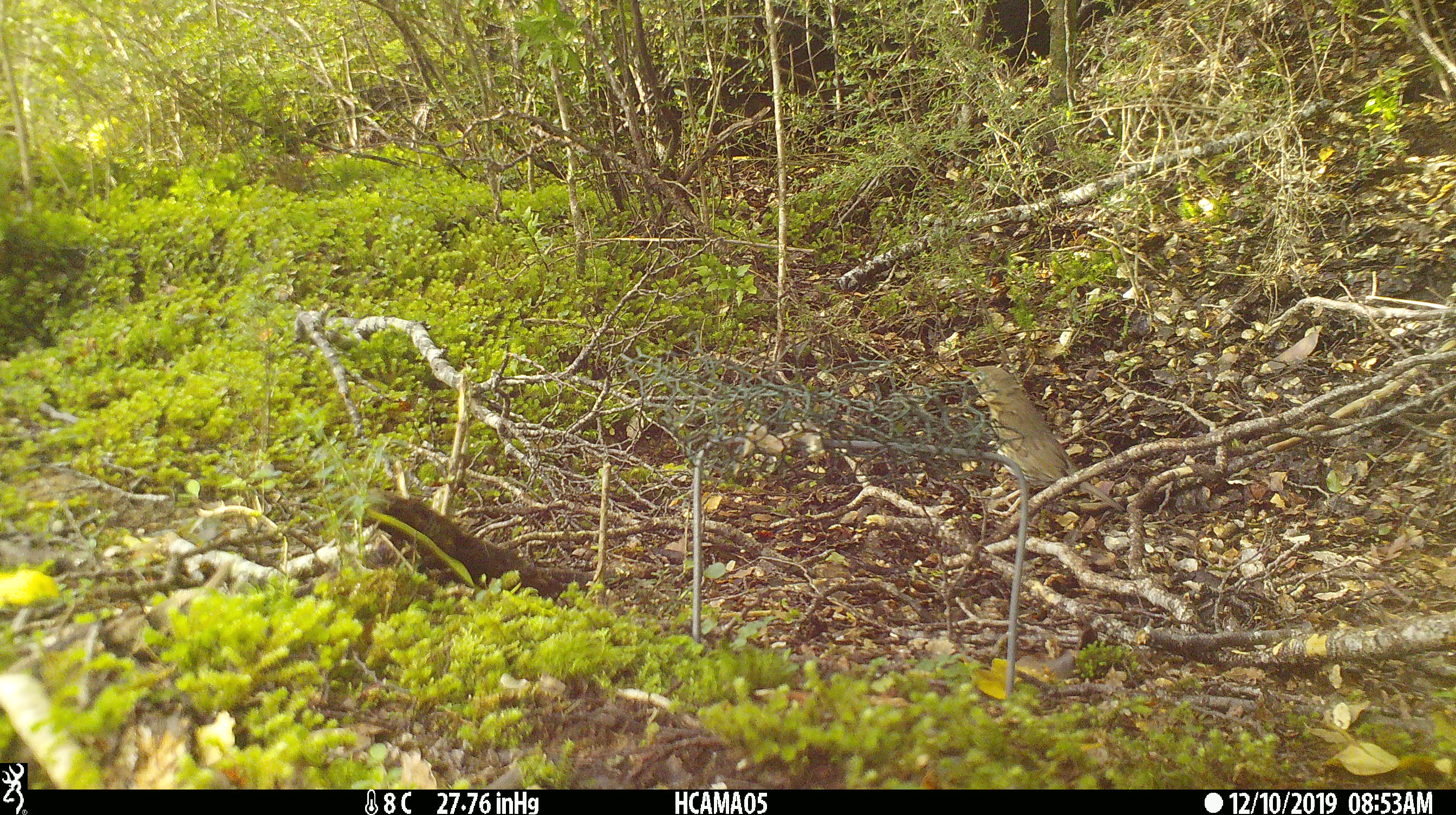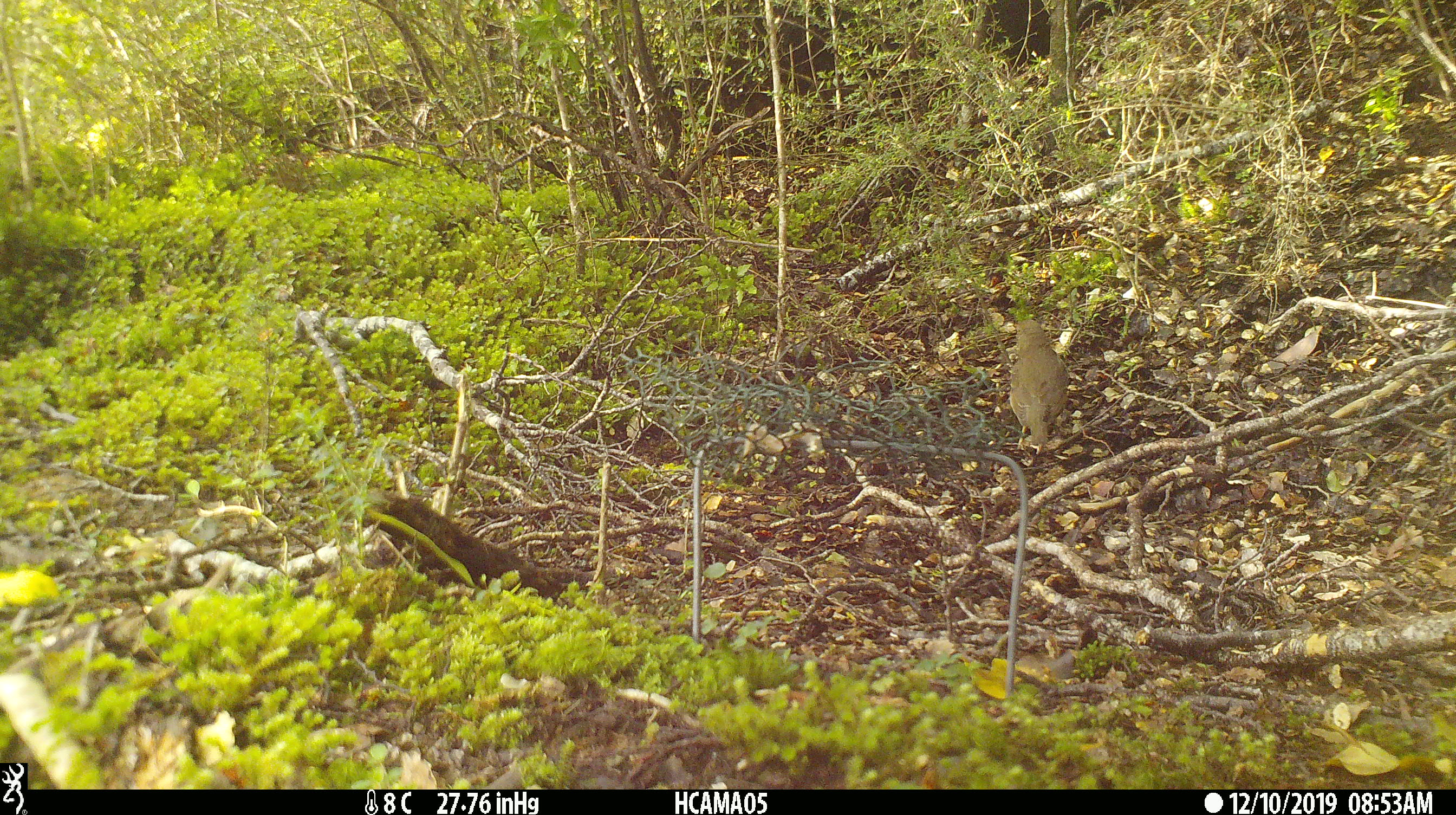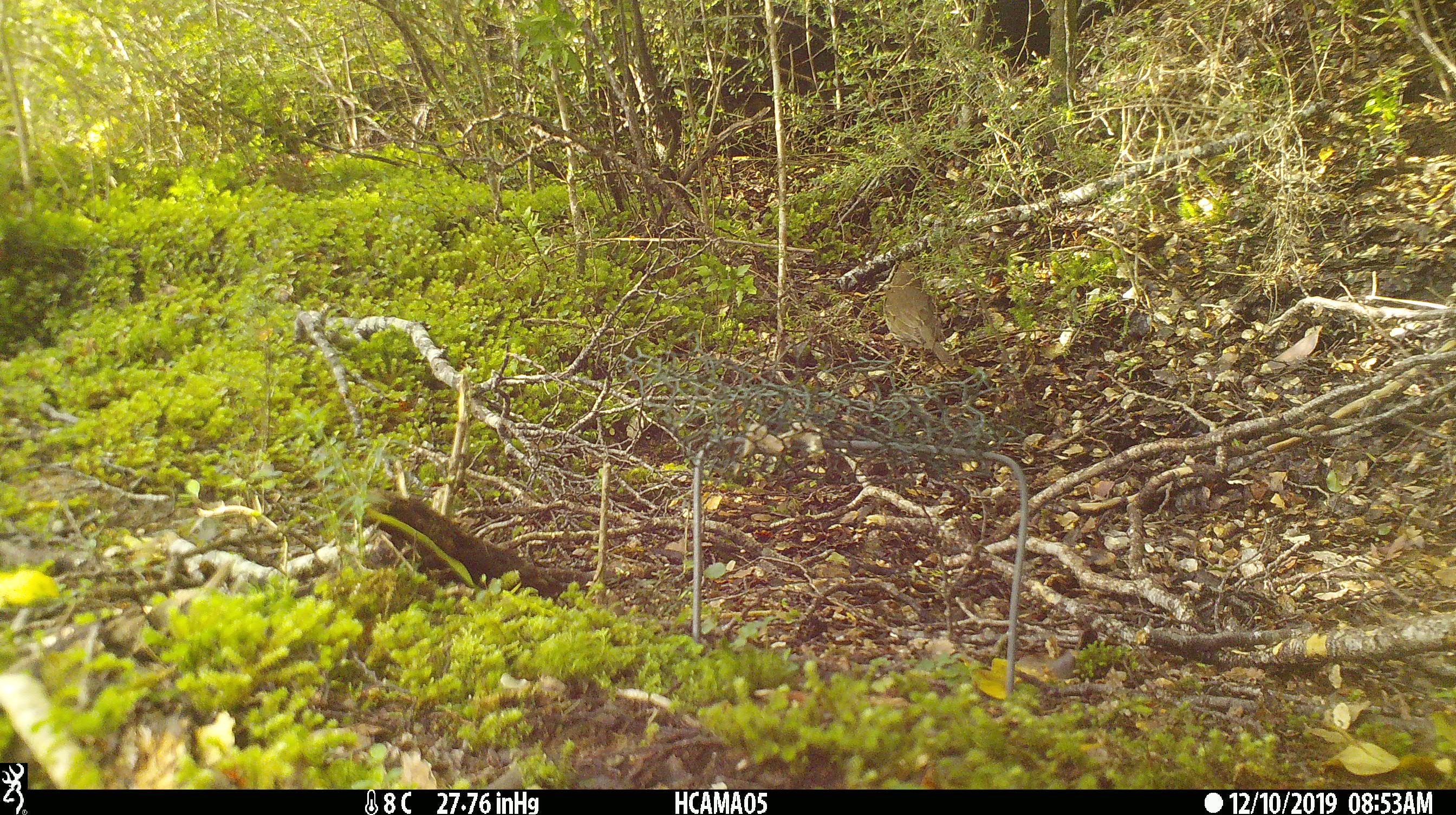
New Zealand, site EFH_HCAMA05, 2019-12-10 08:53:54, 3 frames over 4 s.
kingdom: Animalia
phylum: Chordata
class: Aves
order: Passeriformes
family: Turdidae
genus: Turdus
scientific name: Turdus philomelos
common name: song thrush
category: thrush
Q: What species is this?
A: Thrush (song thrush) (Turdus philomelos).